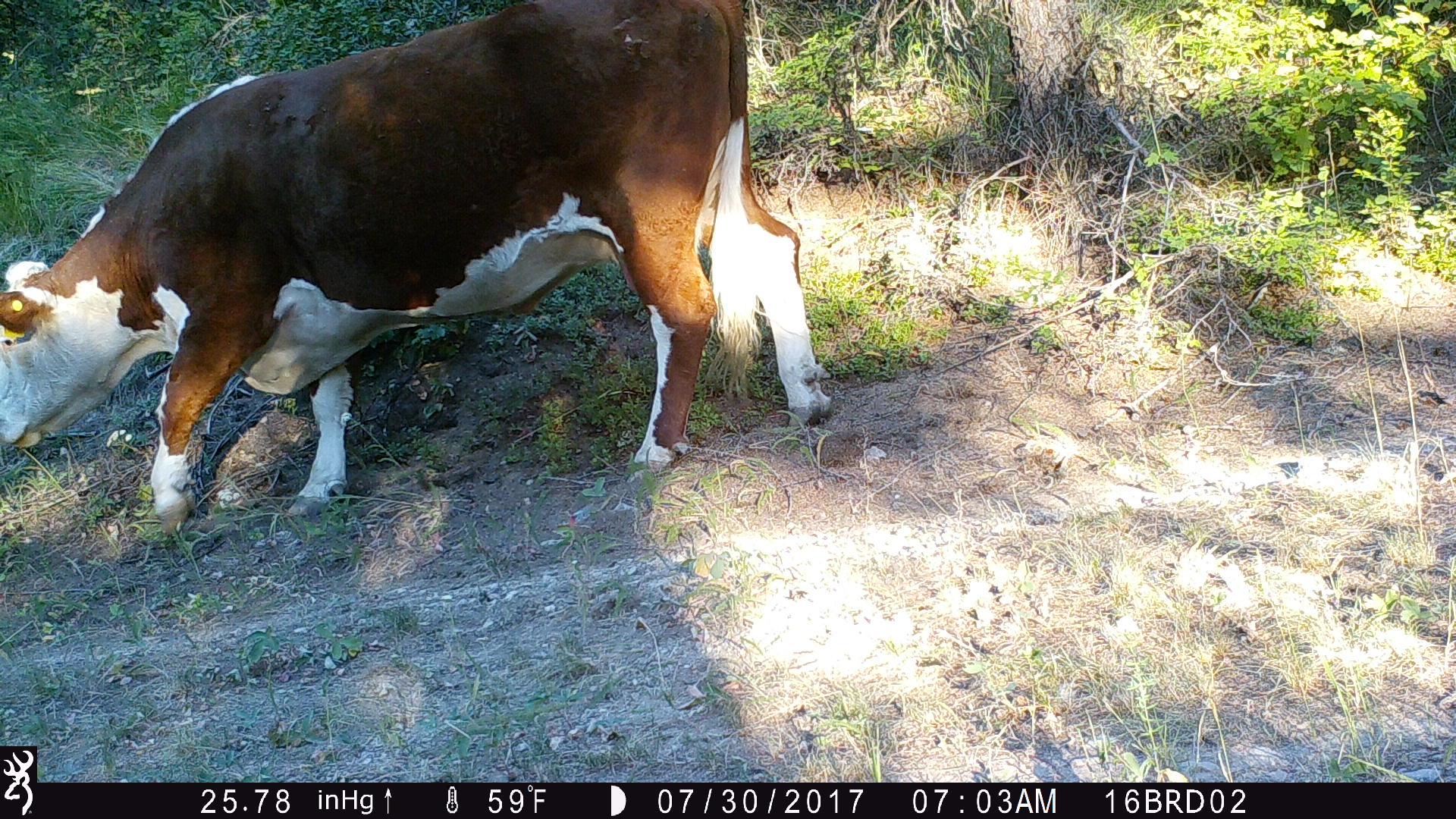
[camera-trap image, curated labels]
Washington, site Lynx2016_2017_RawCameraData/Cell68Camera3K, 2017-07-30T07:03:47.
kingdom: Animalia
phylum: Chordata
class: Mammalia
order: Artiodactyla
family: Bovidae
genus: Bos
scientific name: Bos taurus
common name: domestic cattle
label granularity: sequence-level